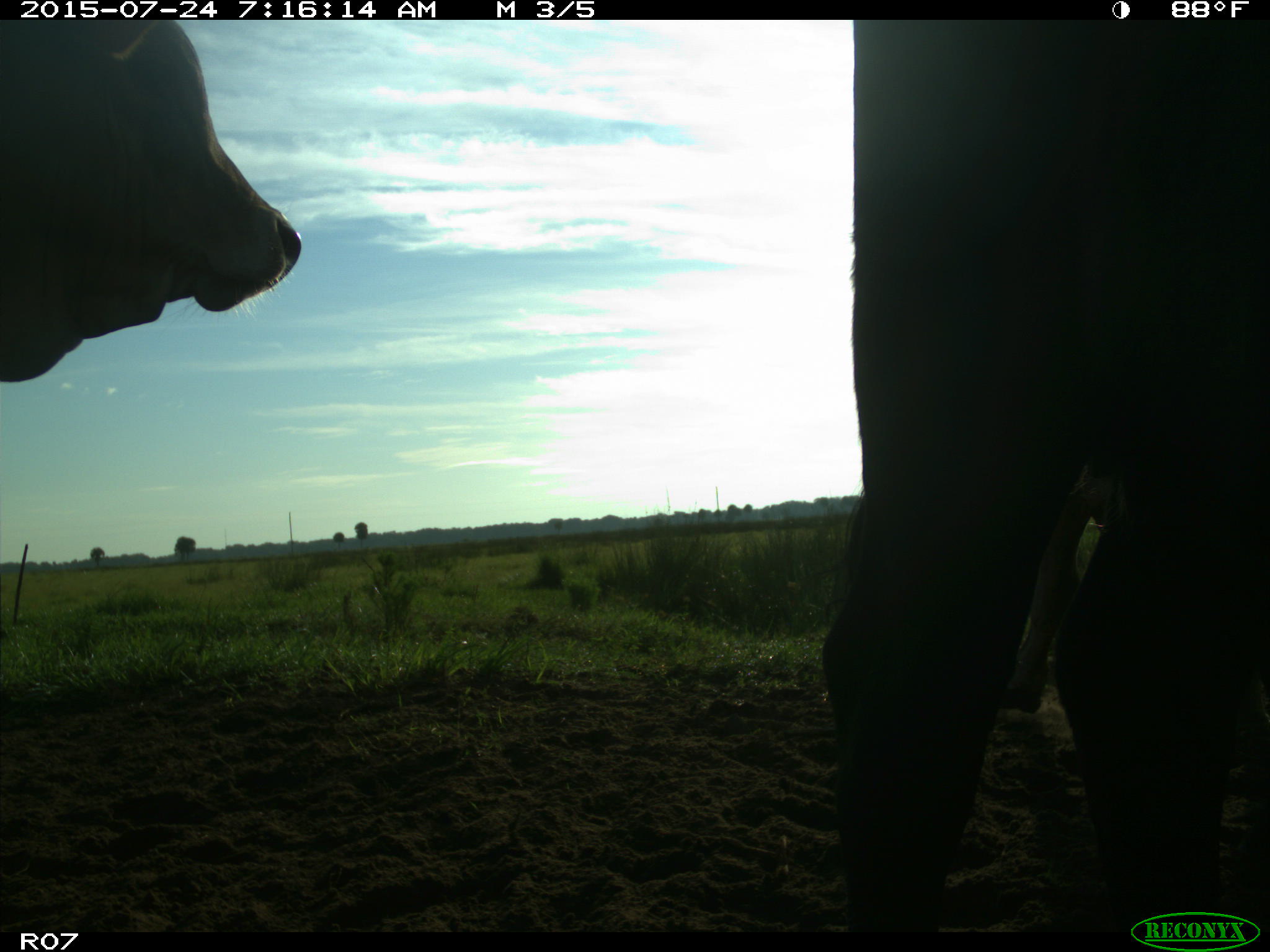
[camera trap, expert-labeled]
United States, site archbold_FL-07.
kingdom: Animalia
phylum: Chordata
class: Mammalia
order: Artiodactyla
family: Bovidae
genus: Bos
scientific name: Bos taurus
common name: domestic cow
Bos taurus (domestic cow).